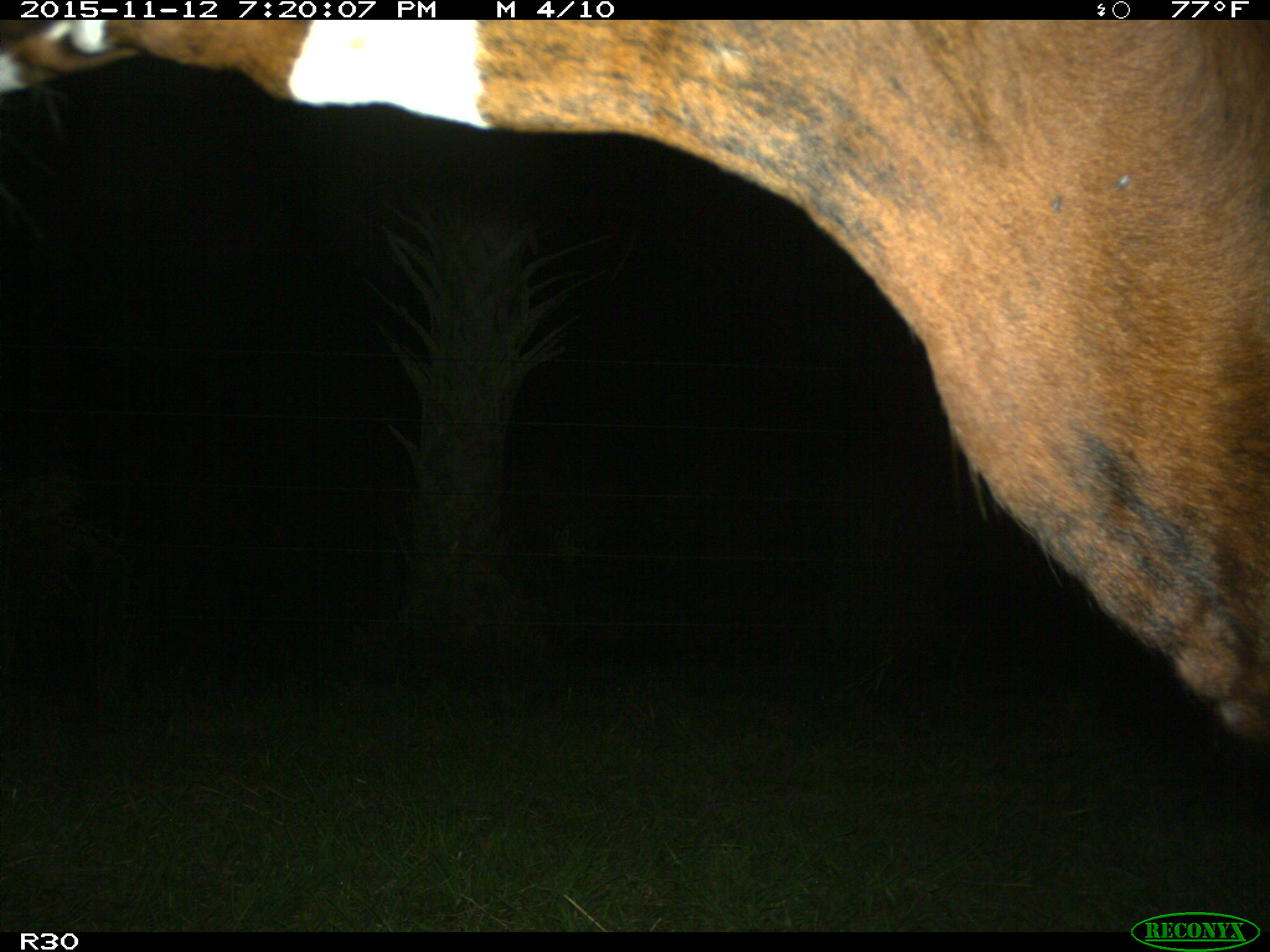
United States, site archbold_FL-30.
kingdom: Animalia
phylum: Chordata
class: Mammalia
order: Artiodactyla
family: Bovidae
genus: Bos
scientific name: Bos taurus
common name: domestic cow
Bos taurus (domestic cow).